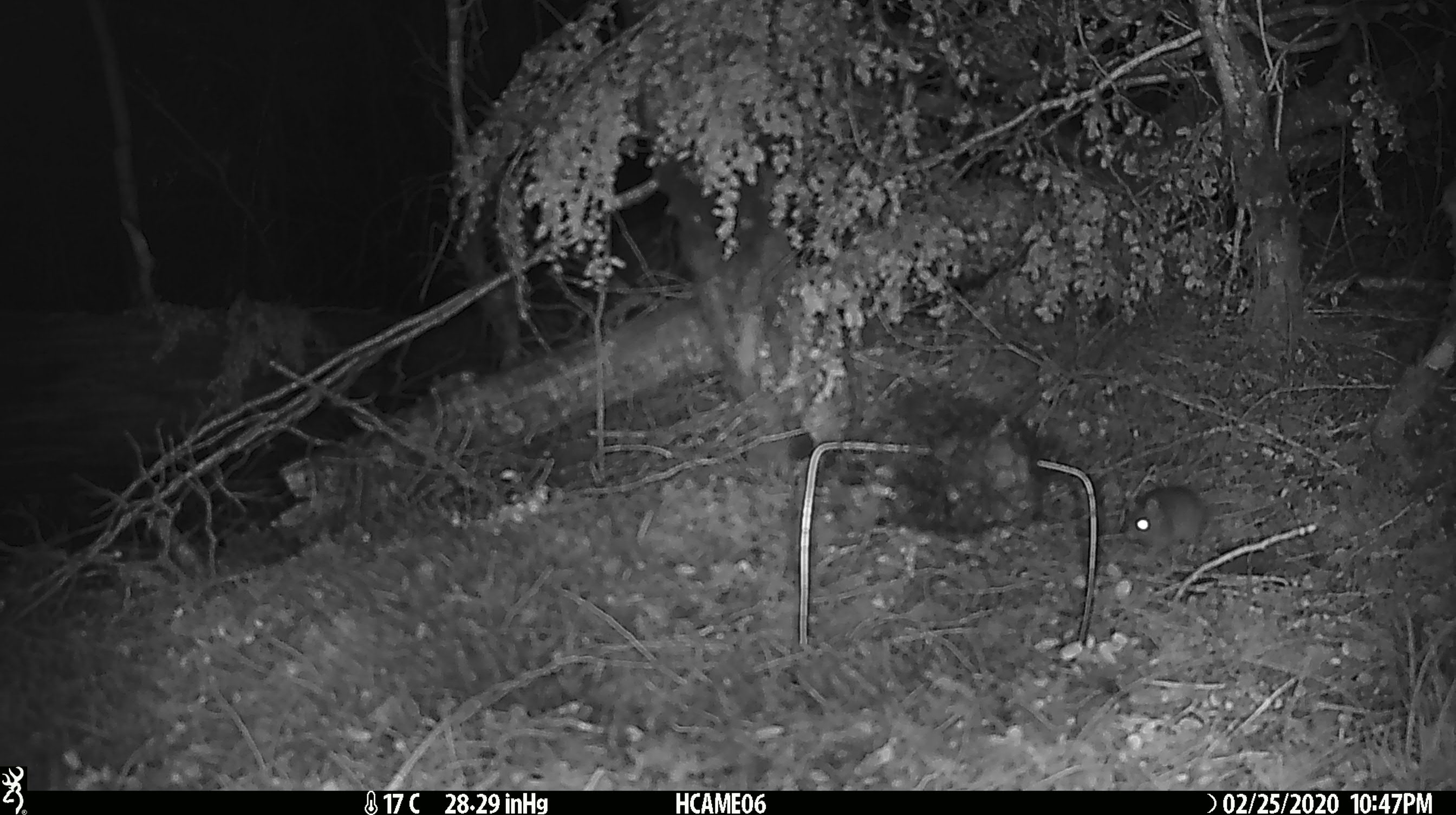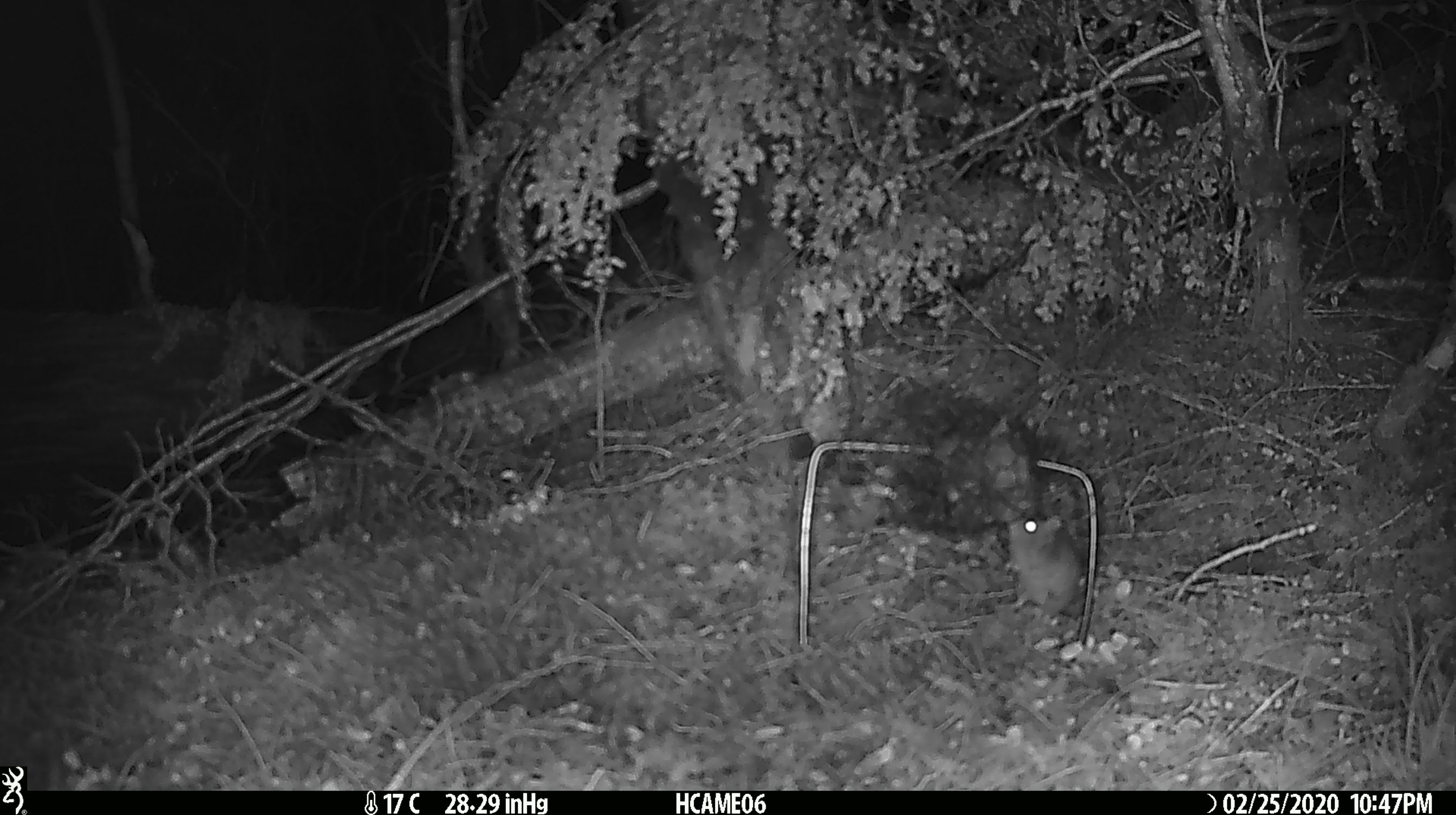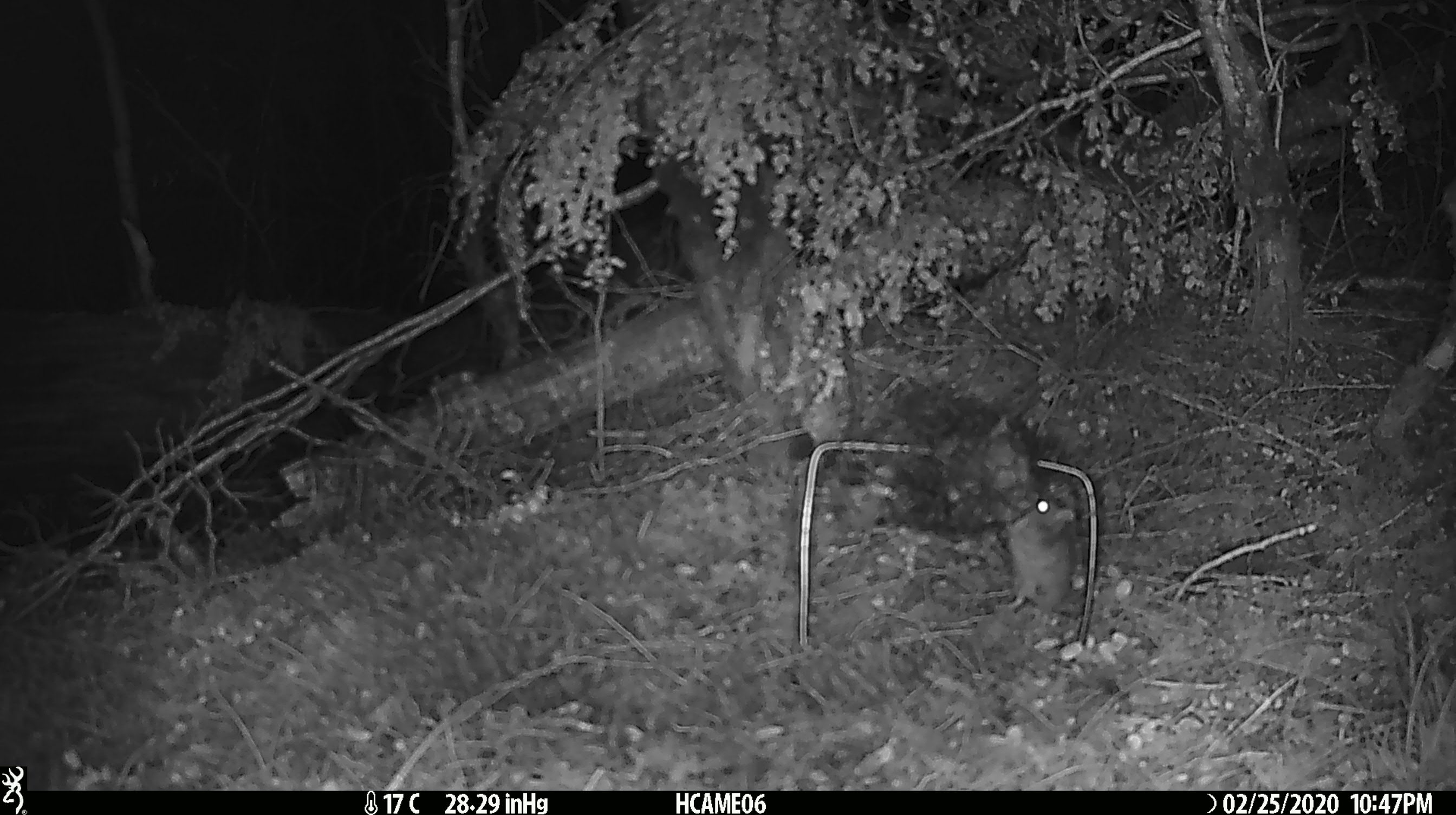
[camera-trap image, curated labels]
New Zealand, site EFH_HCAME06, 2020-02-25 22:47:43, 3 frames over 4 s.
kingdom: Animalia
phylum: Chordata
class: Mammalia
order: Rodentia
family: Muridae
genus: Mus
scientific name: Mus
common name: mouse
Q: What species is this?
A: Mouse (Mus).